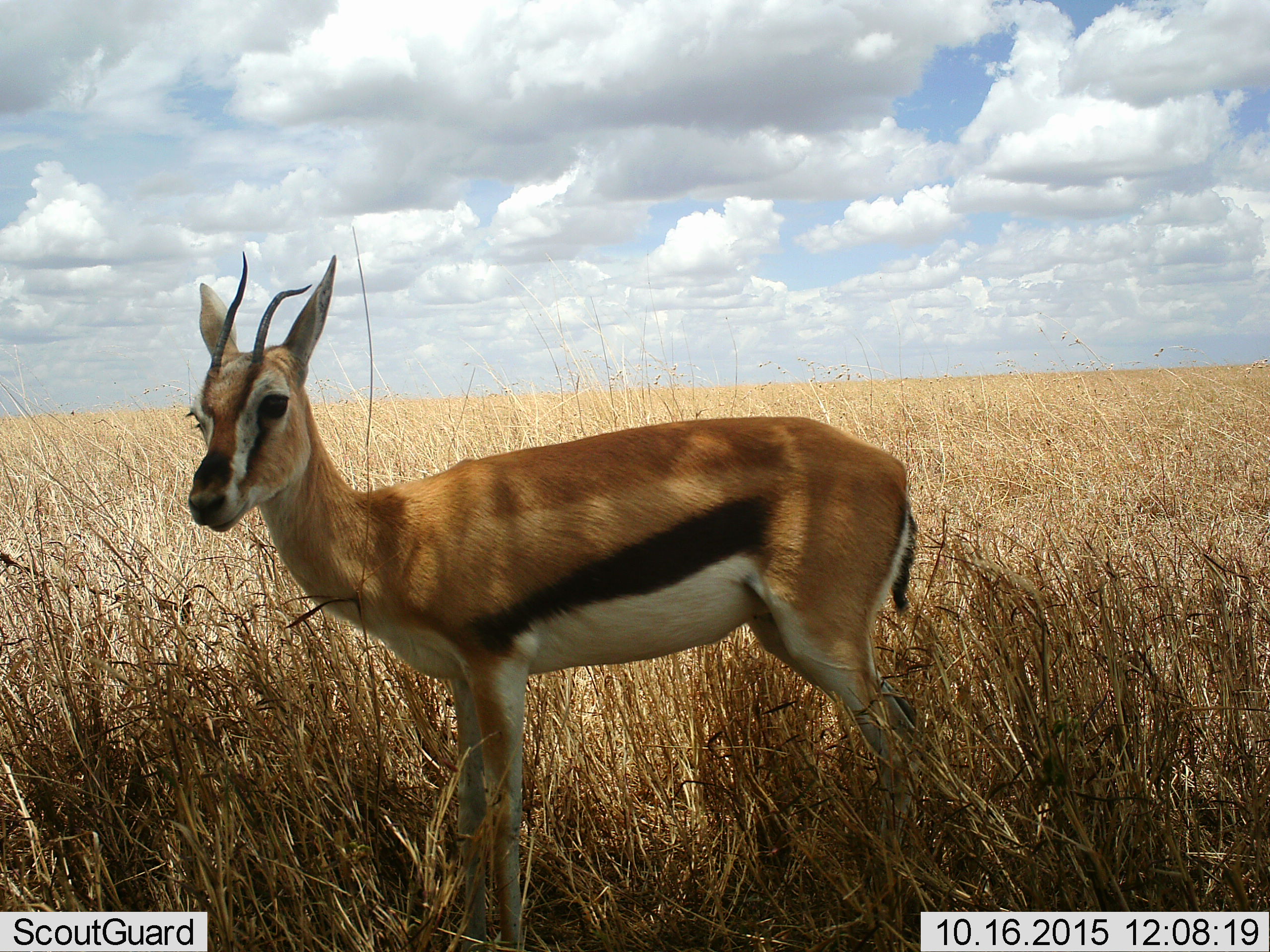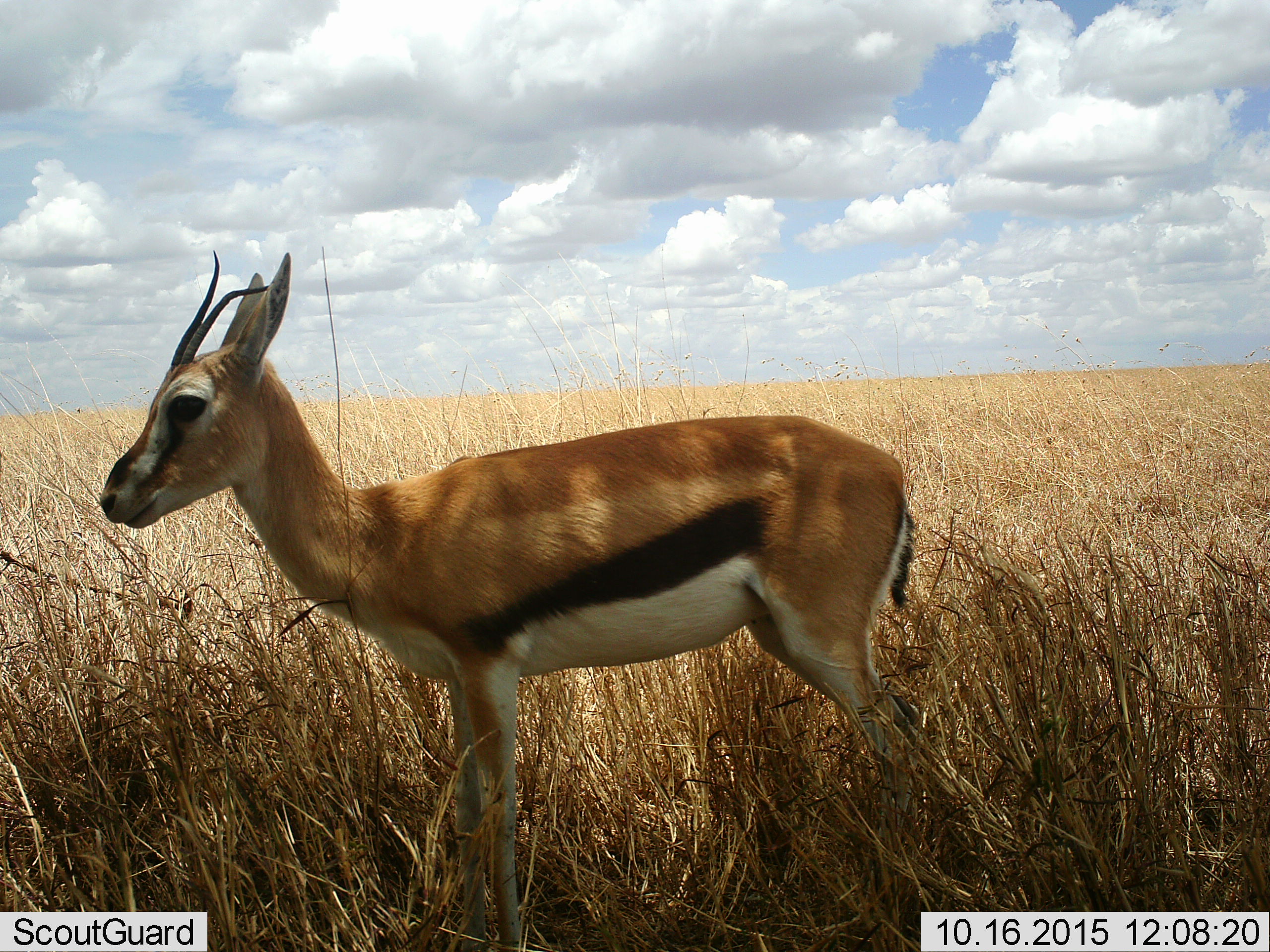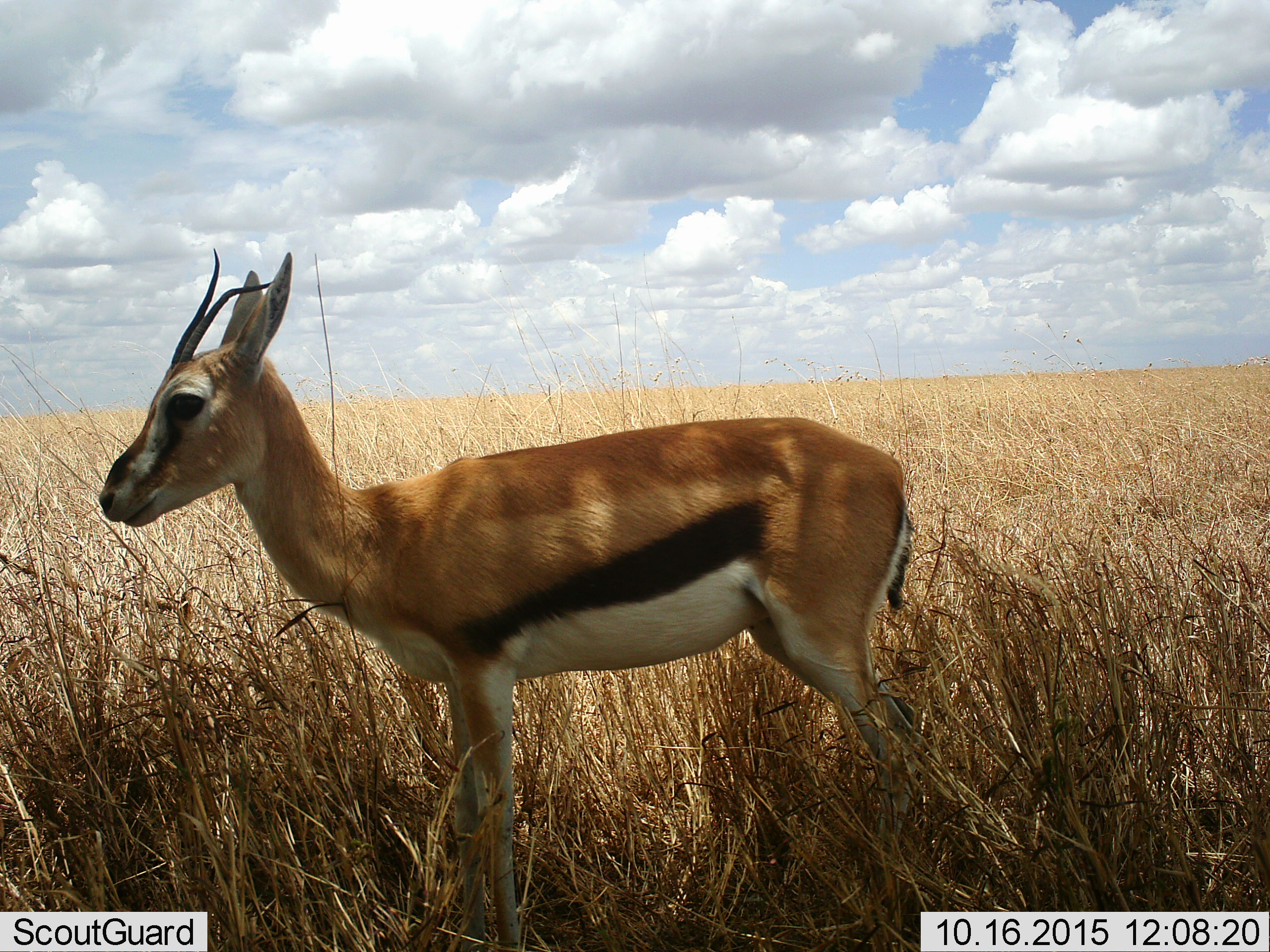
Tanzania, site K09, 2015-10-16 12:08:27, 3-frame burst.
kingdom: Animalia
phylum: Chordata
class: Mammalia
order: Artiodactyla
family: Bovidae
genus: Eudorcas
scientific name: Eudorcas thomsonii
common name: thomson's gazelle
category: gazellethomsons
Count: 1.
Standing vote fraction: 100%.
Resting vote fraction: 0%.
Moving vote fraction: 0%.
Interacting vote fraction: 0%.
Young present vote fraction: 0%.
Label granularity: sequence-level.